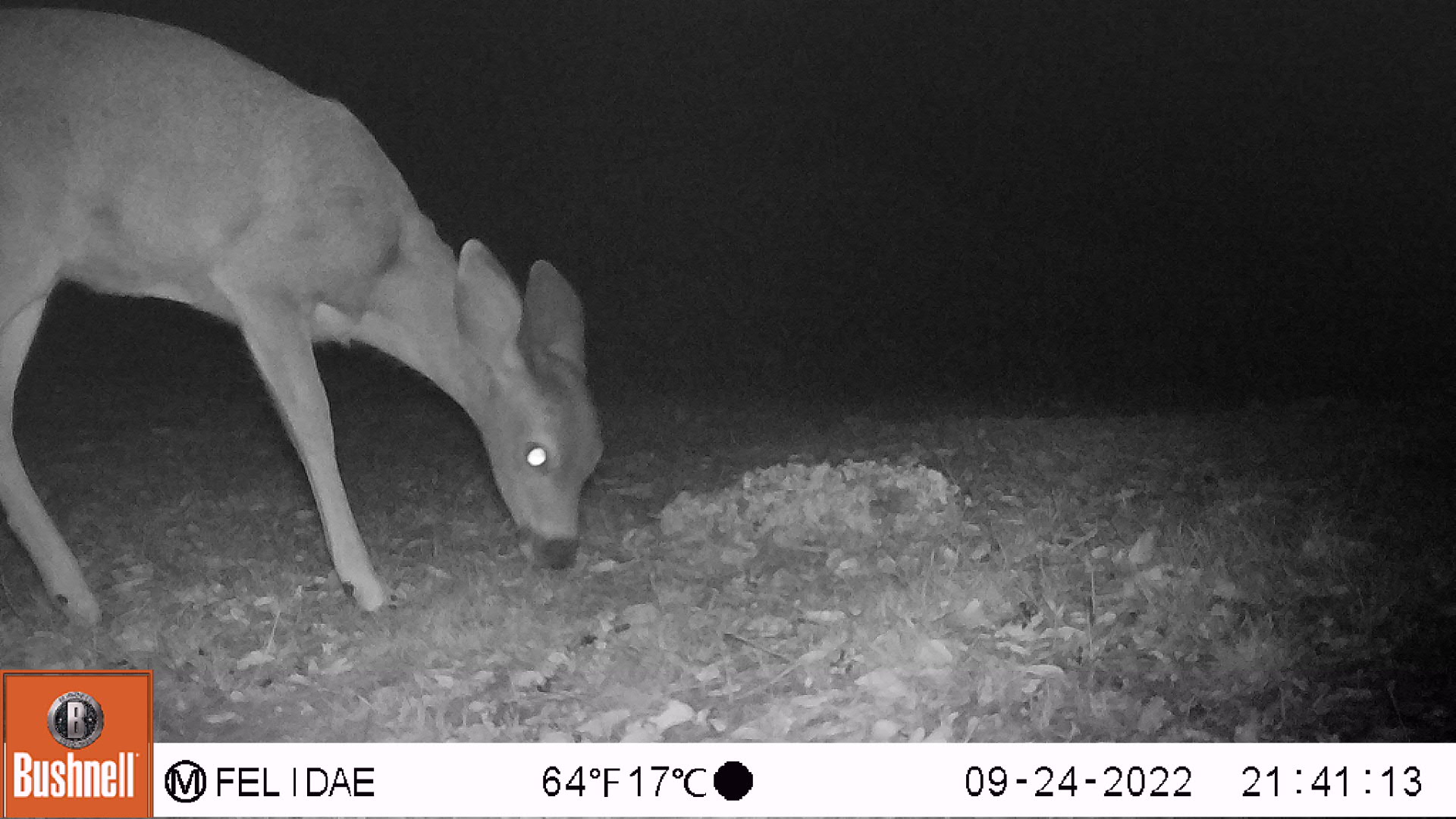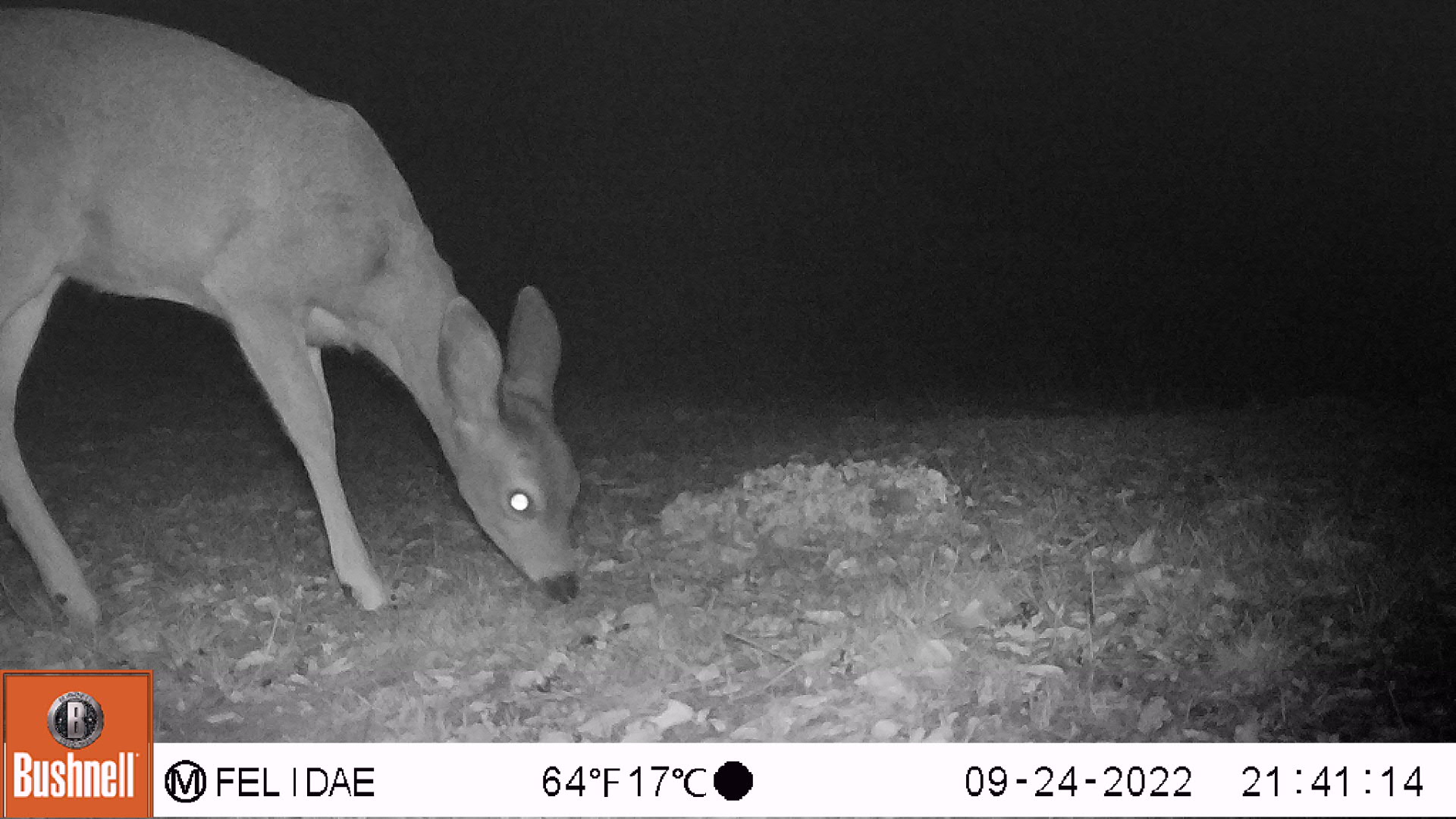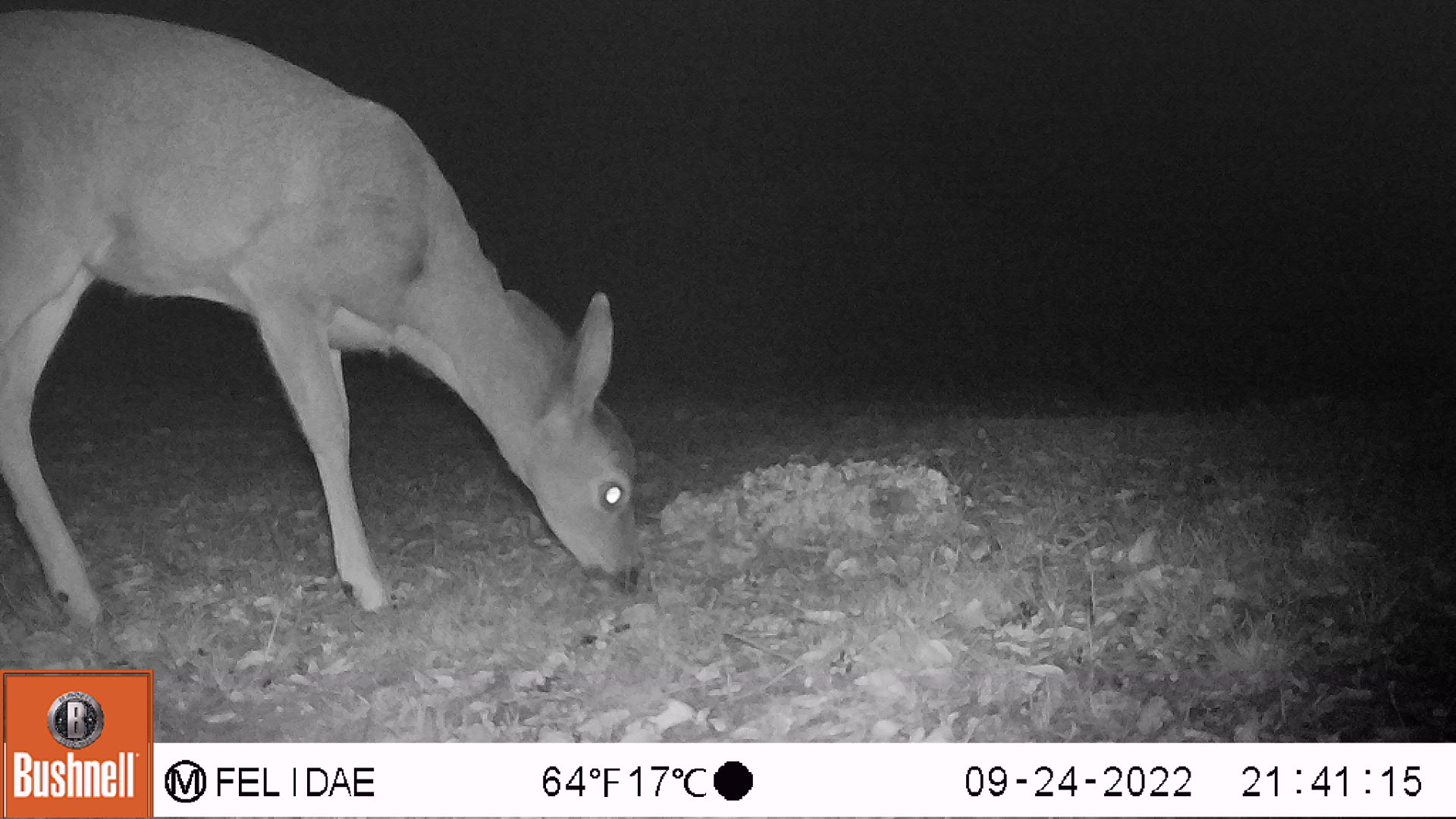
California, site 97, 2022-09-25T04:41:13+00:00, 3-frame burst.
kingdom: Animalia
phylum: Chordata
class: Mammalia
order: Artiodactyla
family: Cervidae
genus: Odocoileus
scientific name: Odocoileus hemionus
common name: mule deer